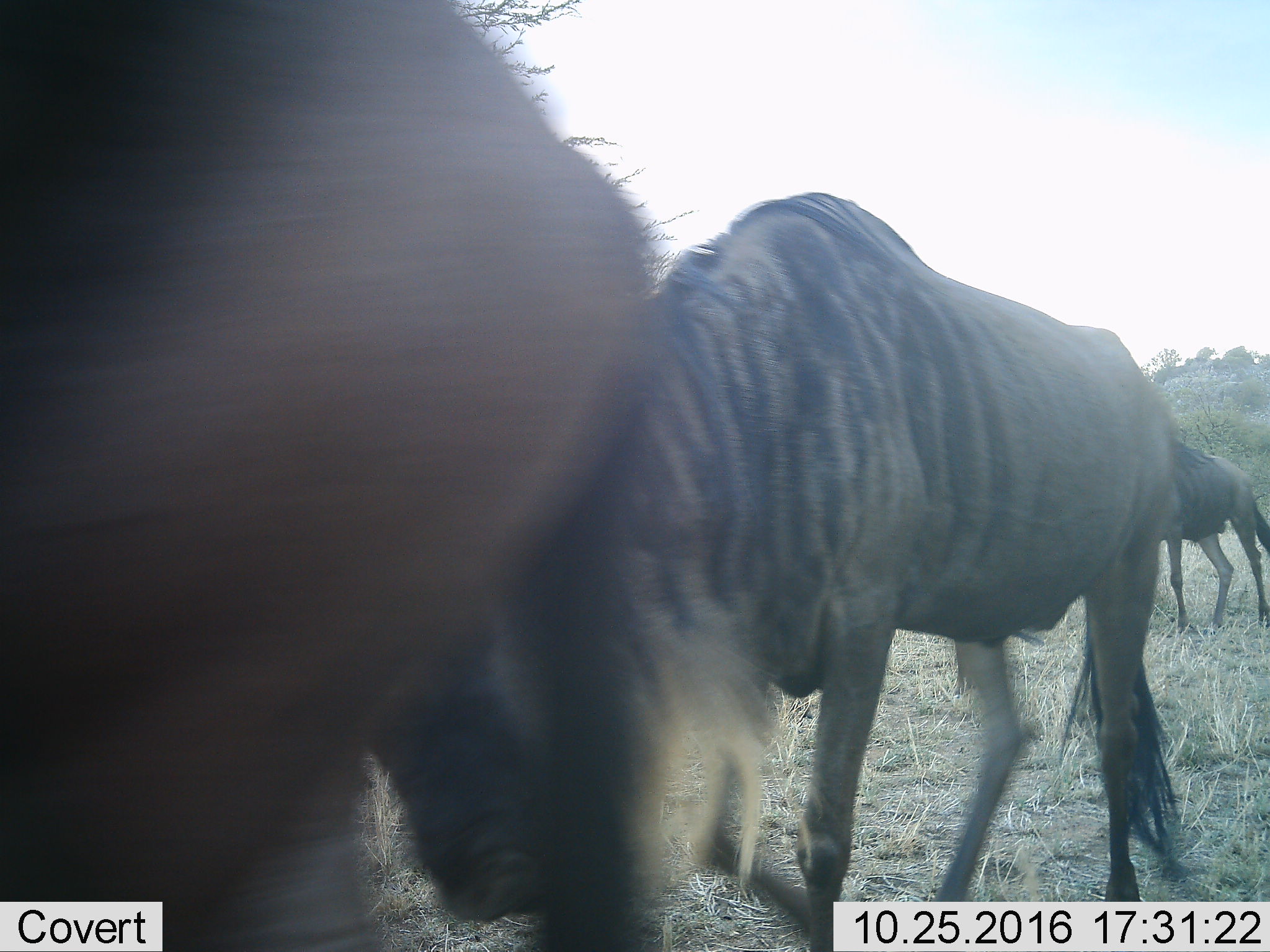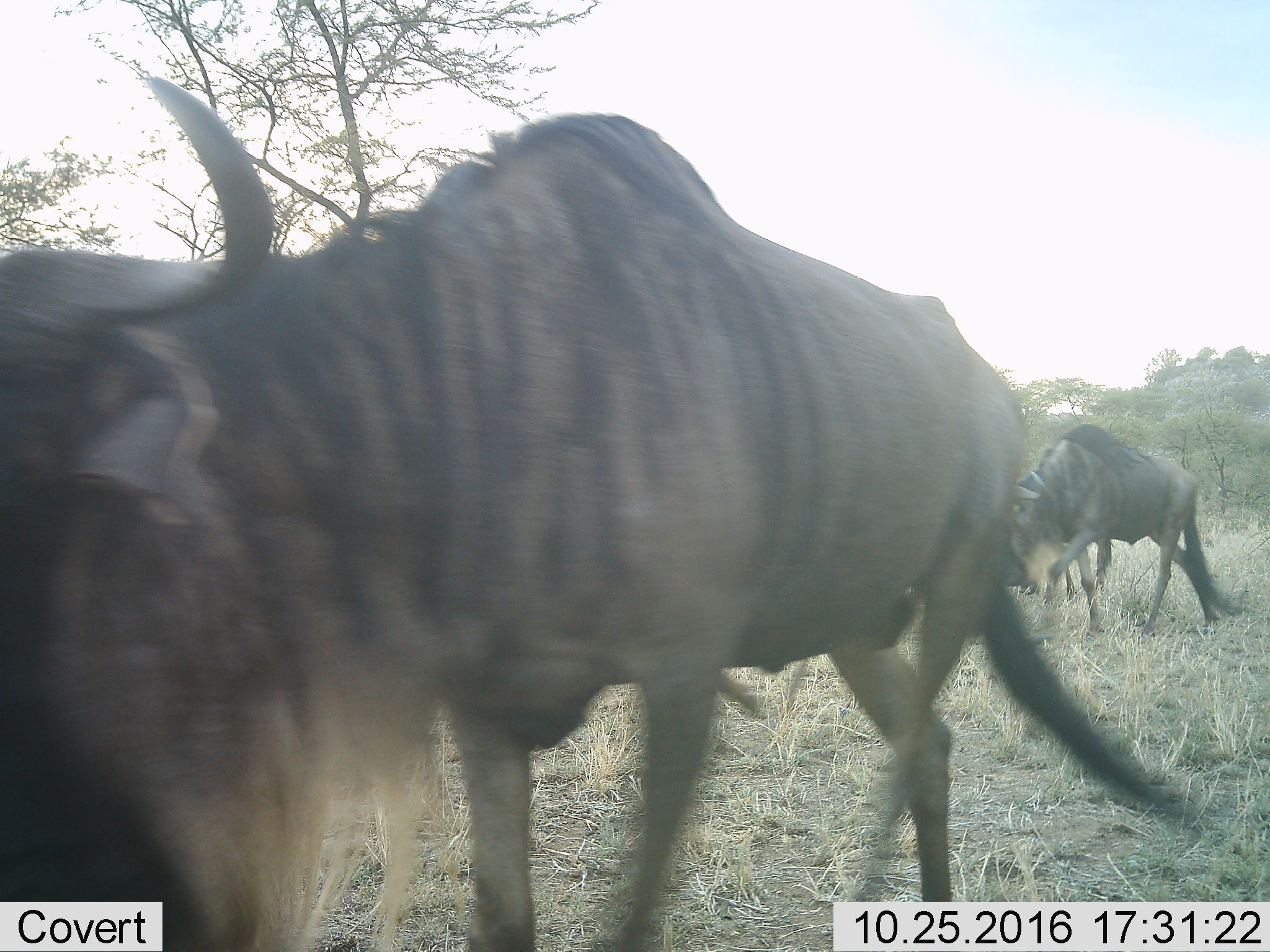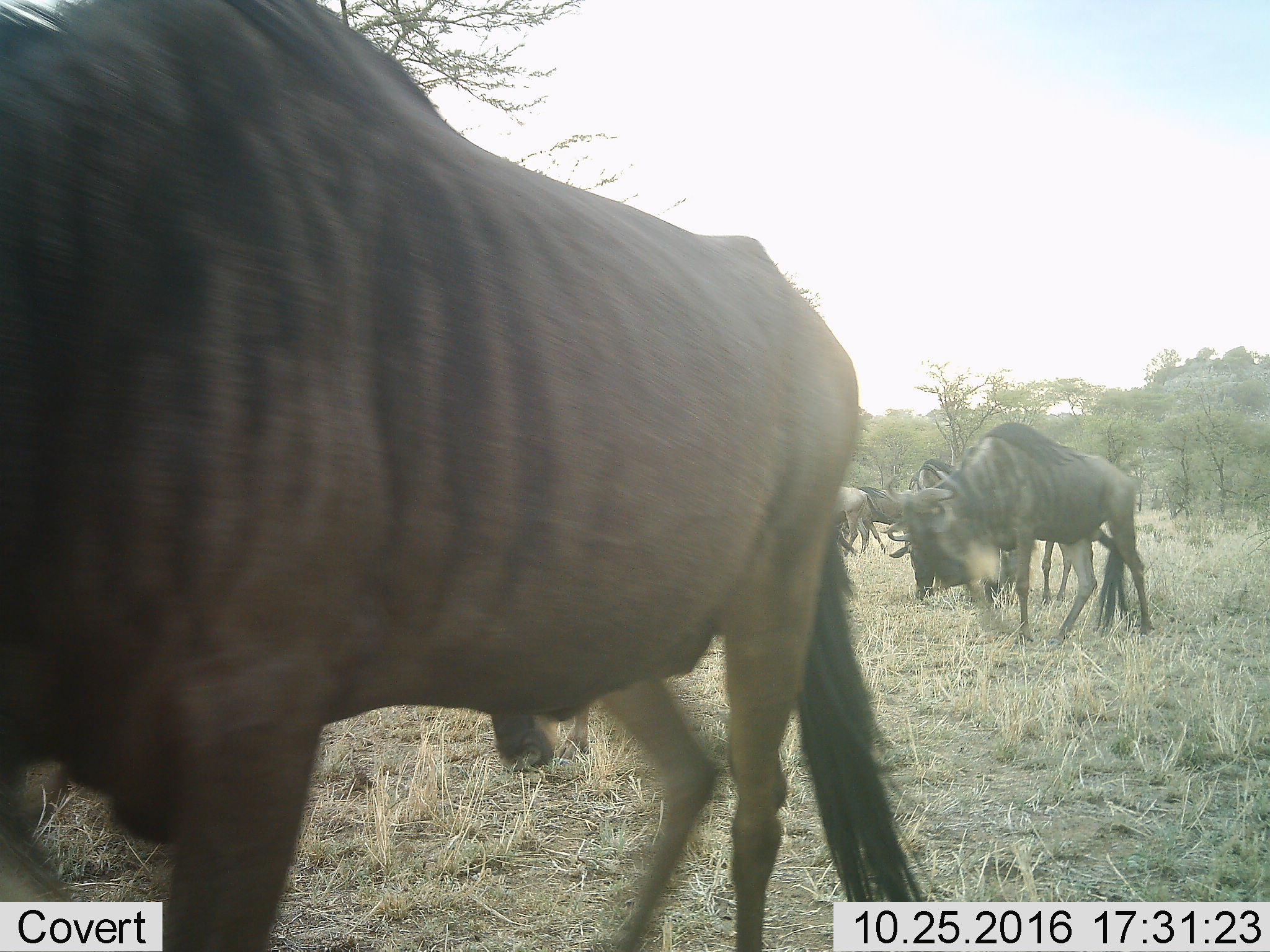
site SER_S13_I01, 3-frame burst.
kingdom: Animalia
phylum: Chordata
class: Mammalia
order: Artiodactyla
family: Bovidae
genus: Connochaetes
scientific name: Connochaetes taurinus taurinus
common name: blue wildebeest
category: wildebeestblue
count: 6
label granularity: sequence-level